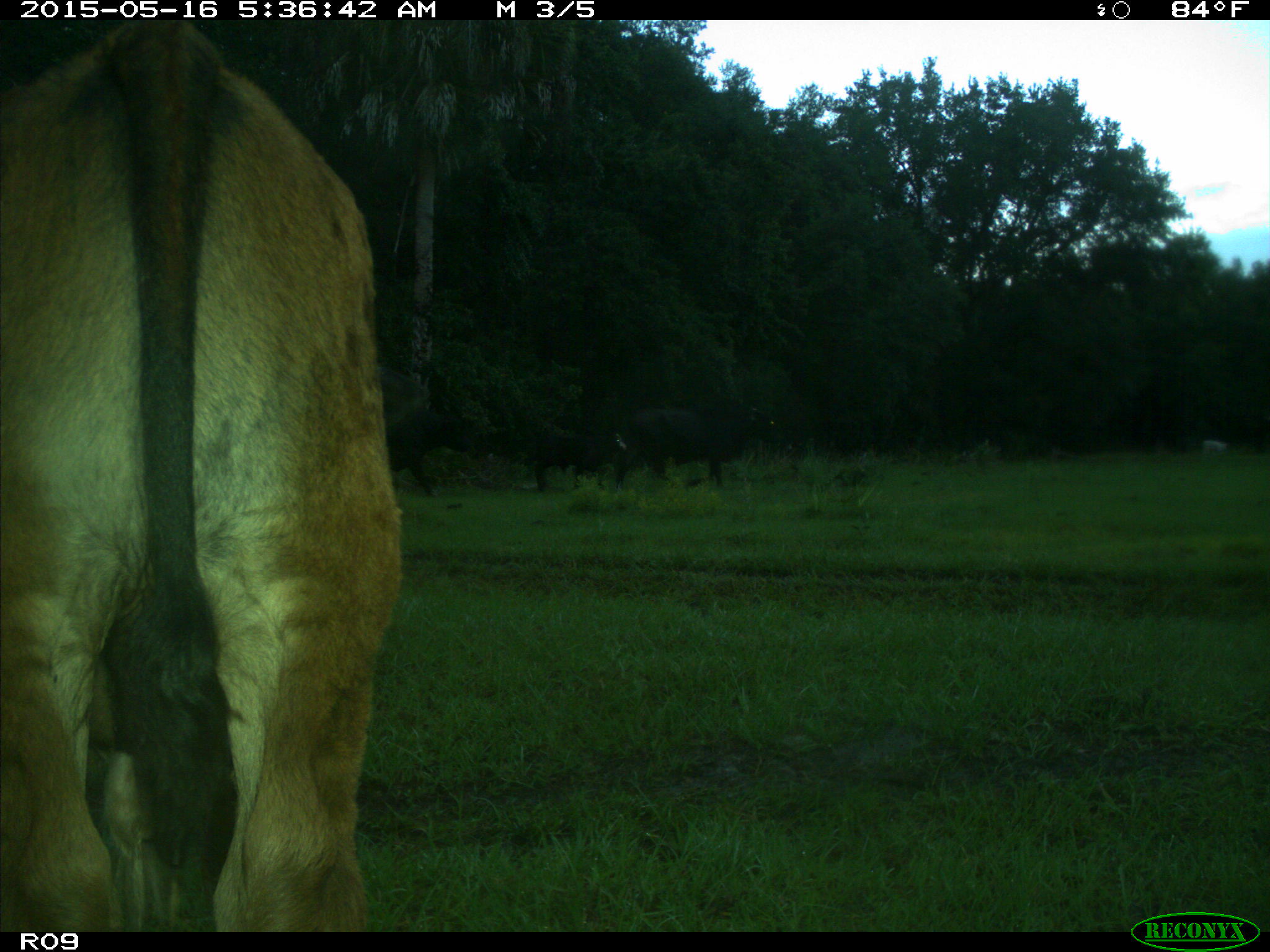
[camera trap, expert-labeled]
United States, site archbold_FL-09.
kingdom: Animalia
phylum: Chordata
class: Mammalia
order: Artiodactyla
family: Bovidae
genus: Bos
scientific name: Bos taurus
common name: domestic cow